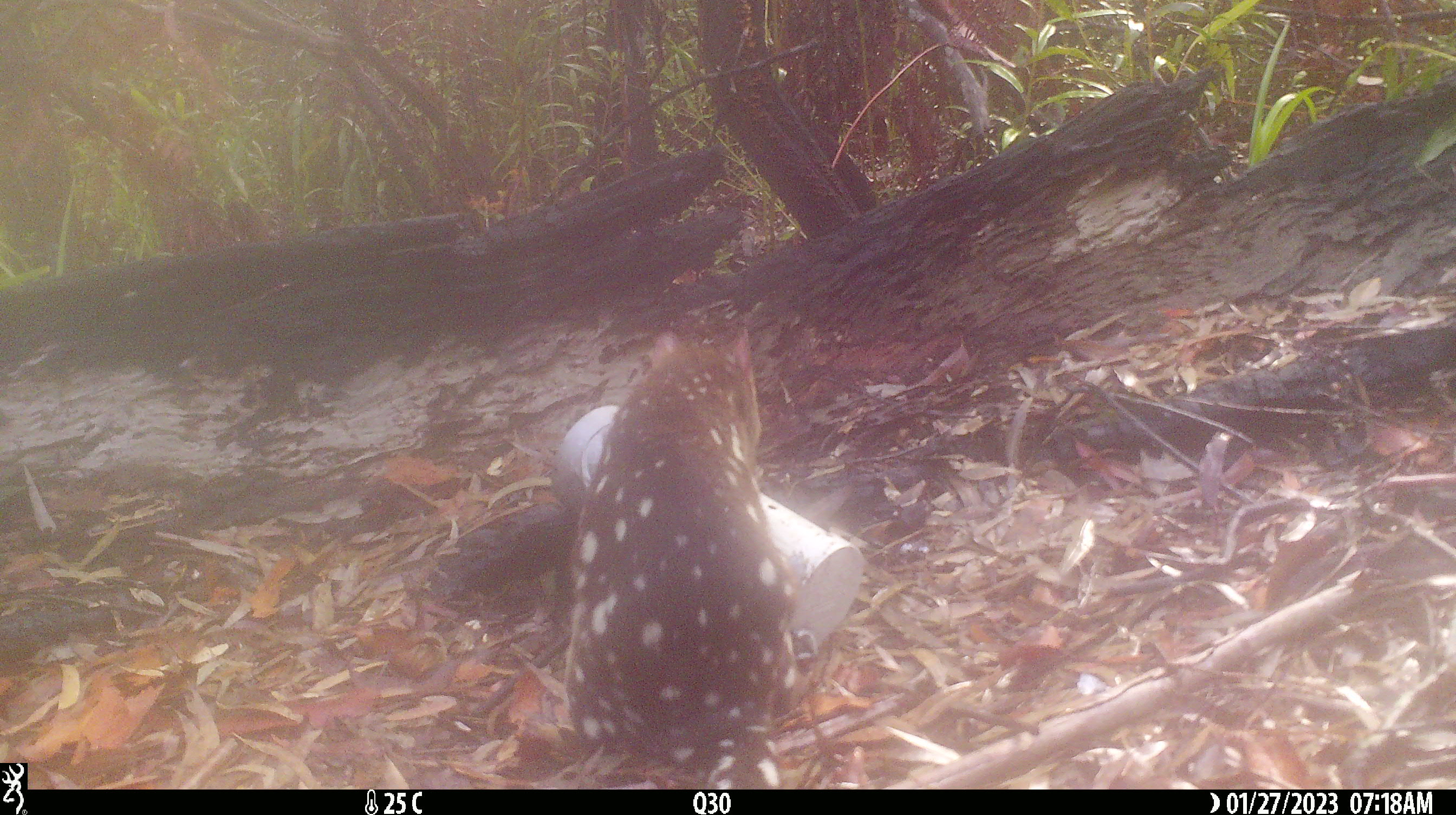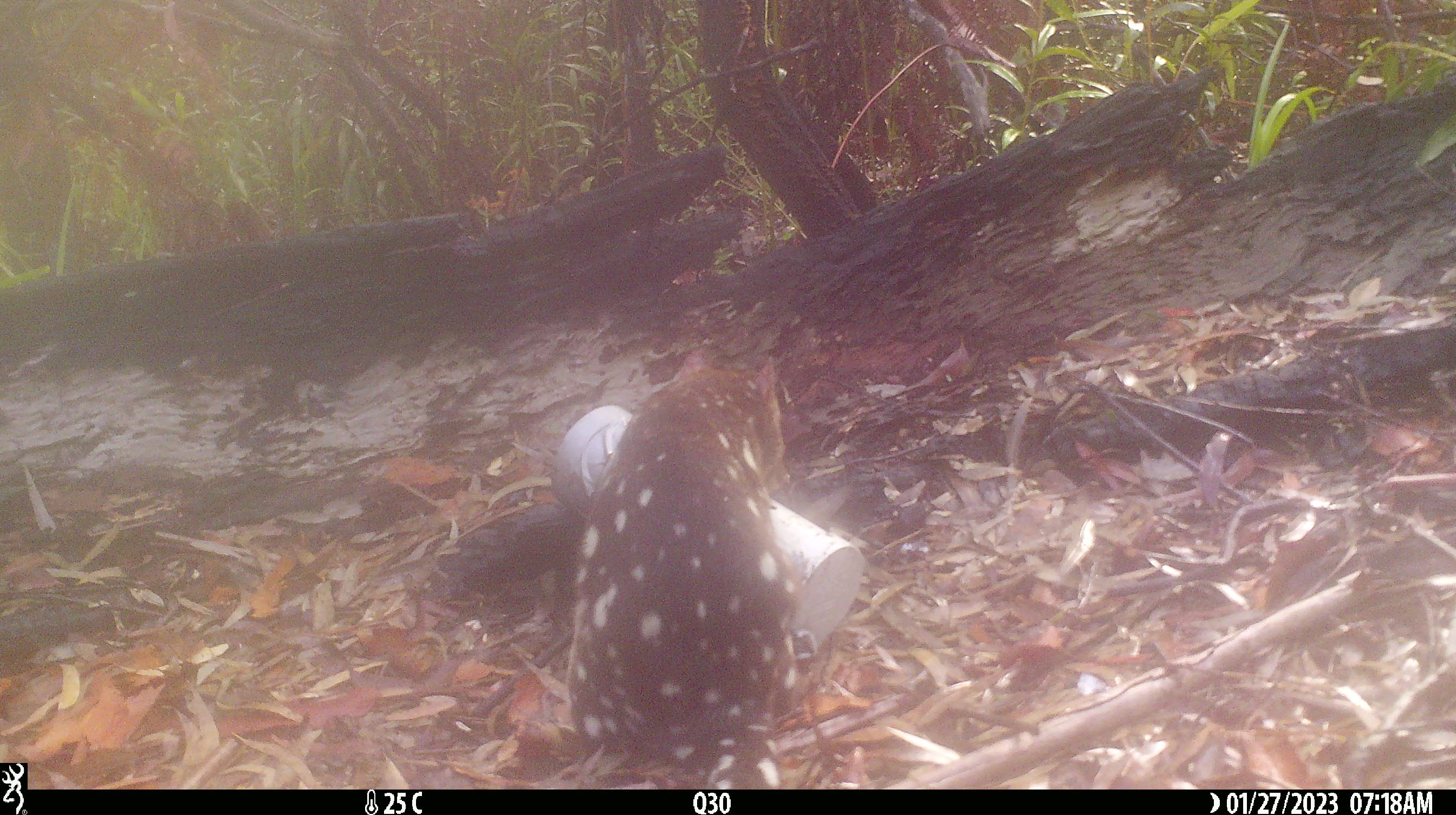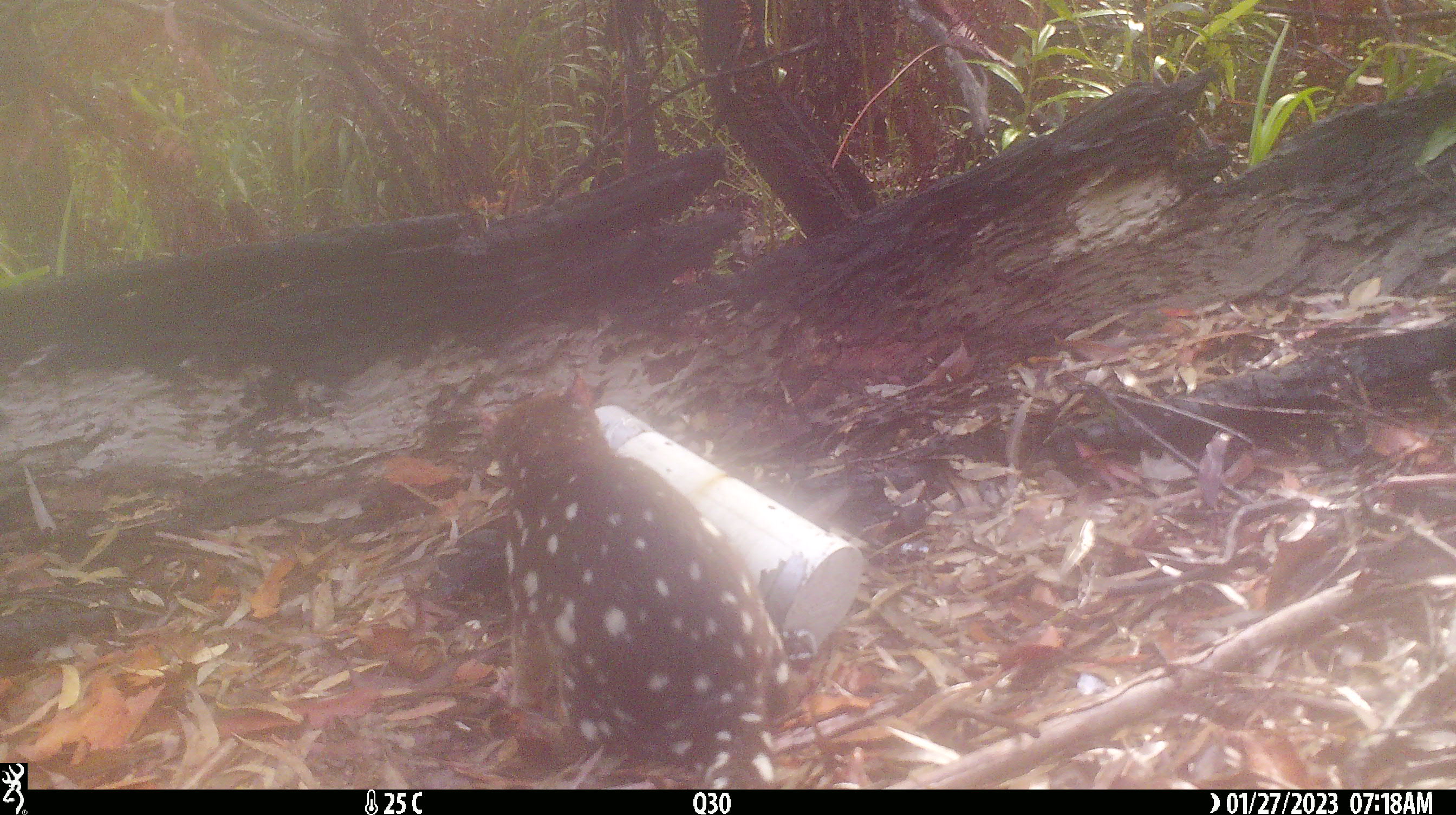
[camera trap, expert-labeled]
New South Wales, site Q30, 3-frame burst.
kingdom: Animalia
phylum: Chordata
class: Mammalia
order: Dasyuromorphia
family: Dasyuridae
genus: Dasyurus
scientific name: Dasyurus maculatus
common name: spotted-tailed quoll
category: quoll